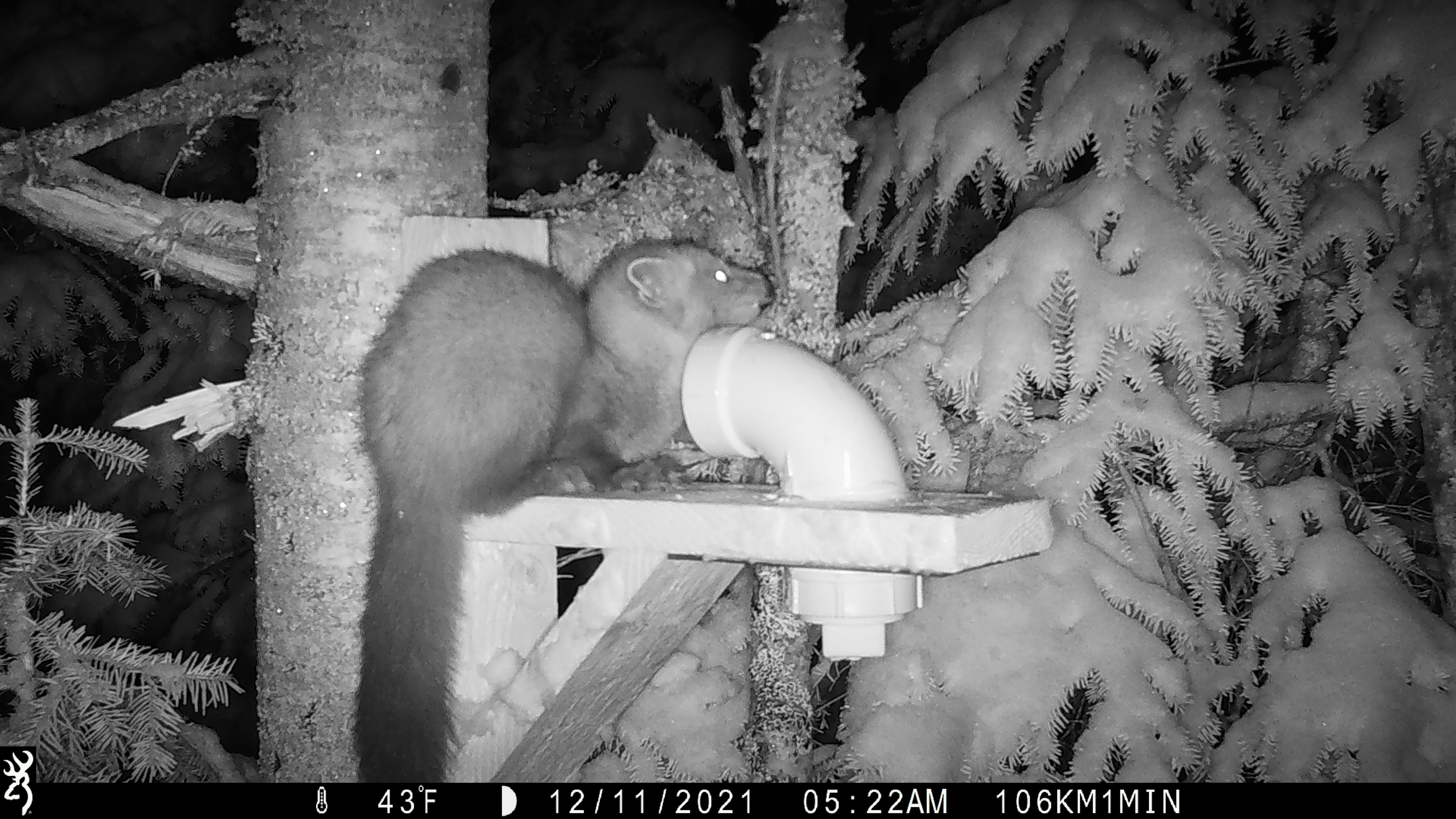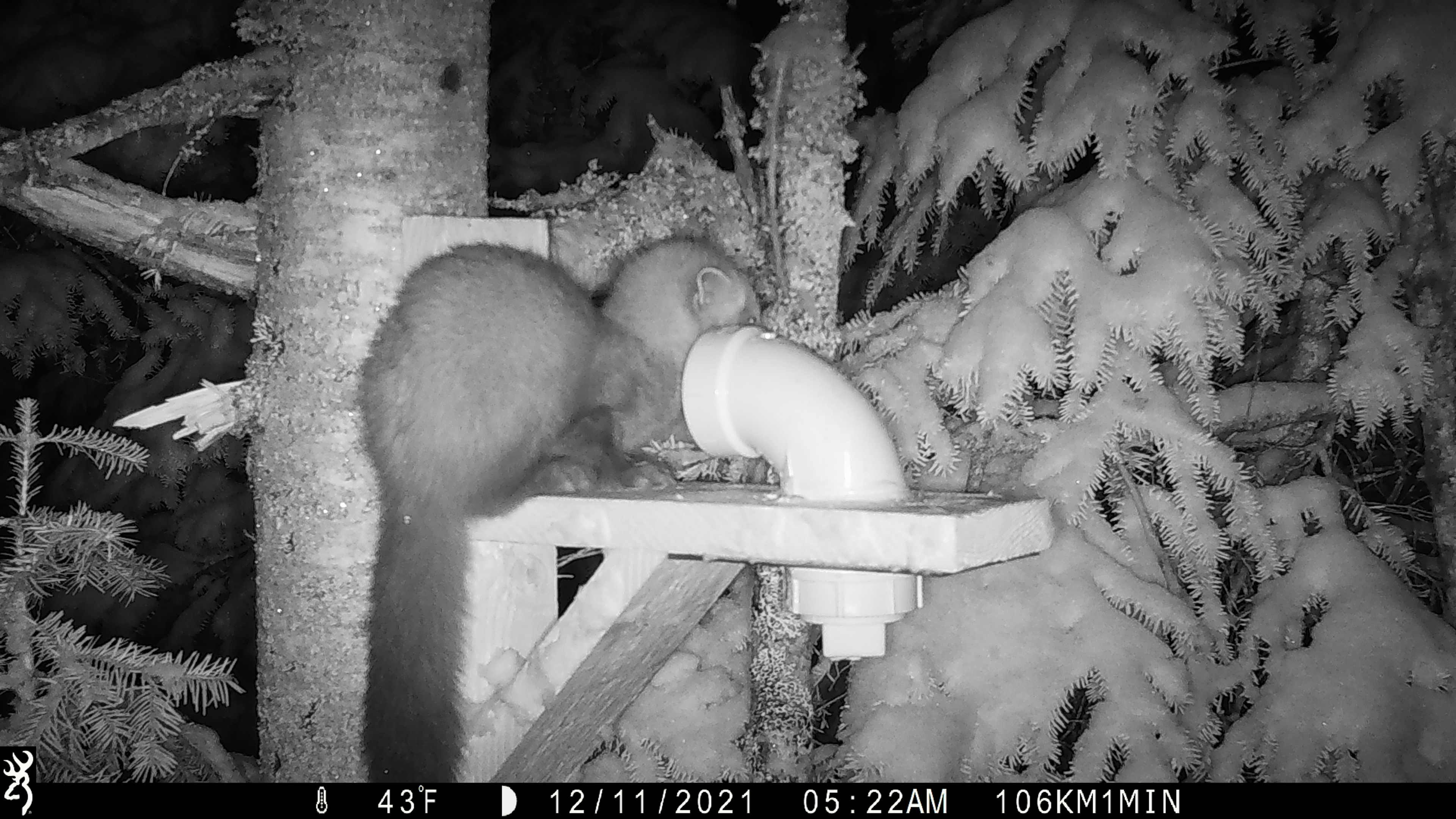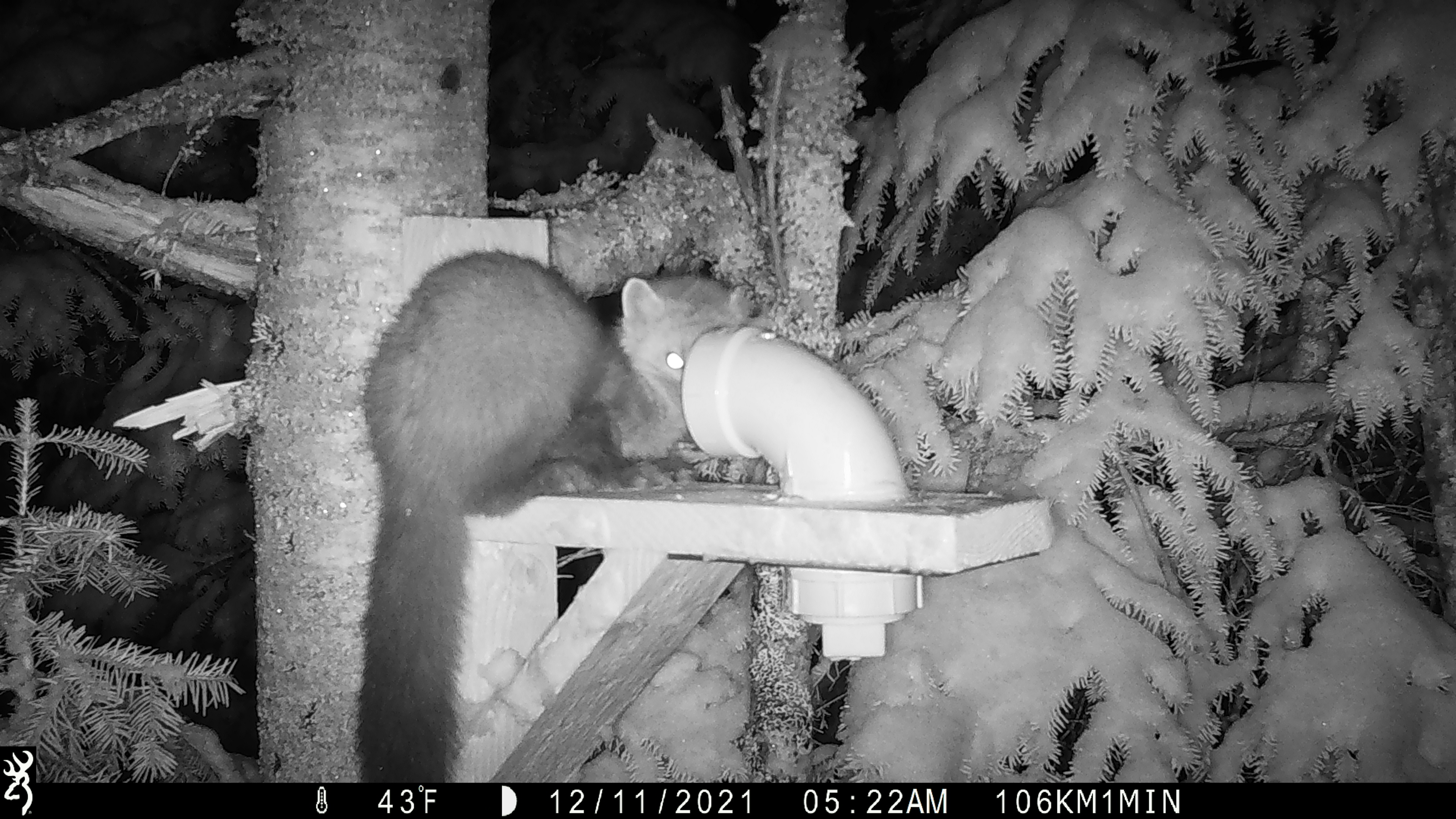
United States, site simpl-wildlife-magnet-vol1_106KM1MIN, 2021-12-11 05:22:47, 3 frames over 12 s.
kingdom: Animalia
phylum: Chordata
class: Mammalia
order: Carnivora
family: Mustelidae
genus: Martes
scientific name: Martes americana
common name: american marten